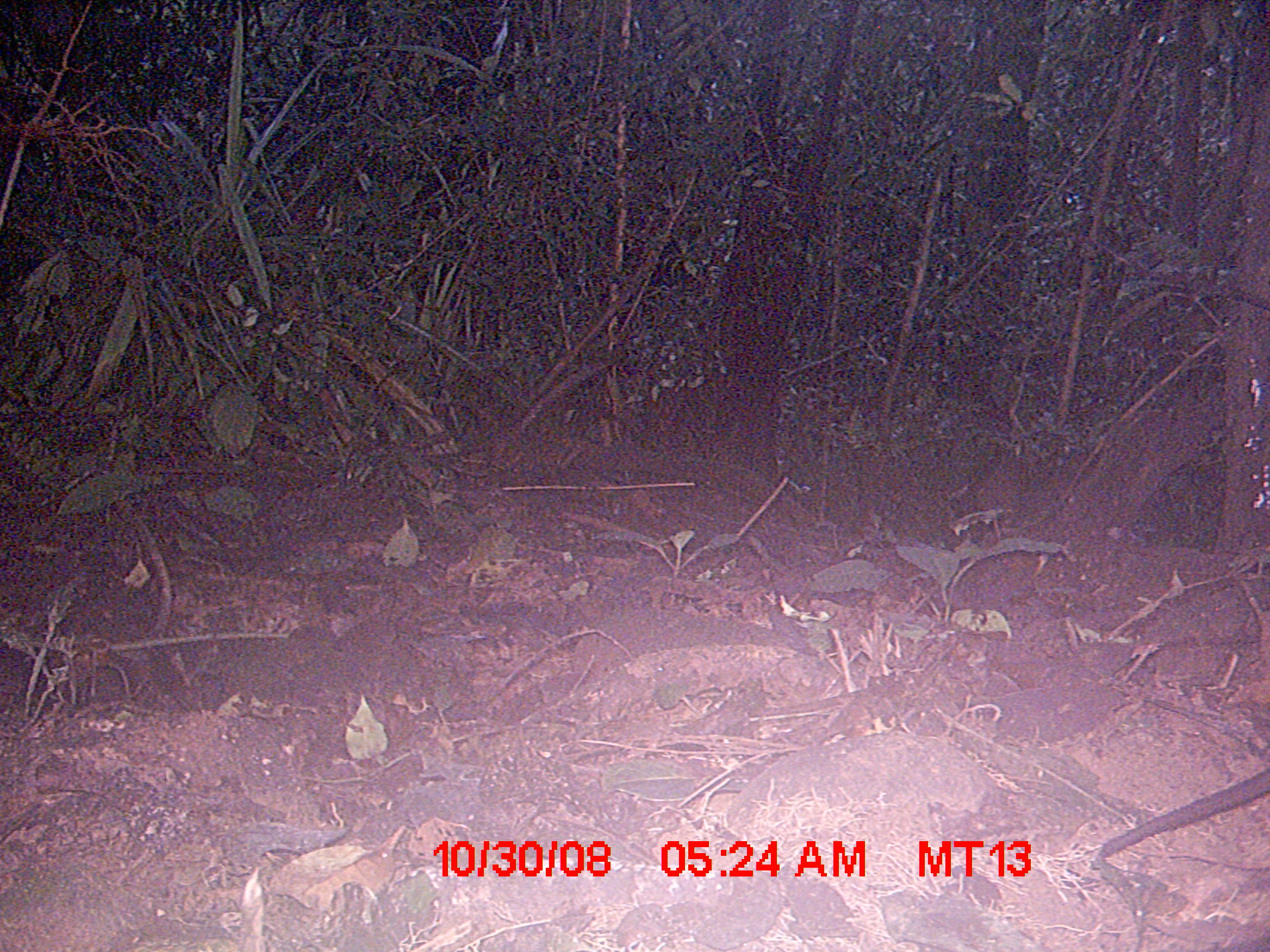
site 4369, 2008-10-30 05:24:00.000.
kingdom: Animalia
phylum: Chordata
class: Mammalia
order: Rodentia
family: Muridae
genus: Rattus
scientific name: Rattus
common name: rodent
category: unknown rat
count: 1